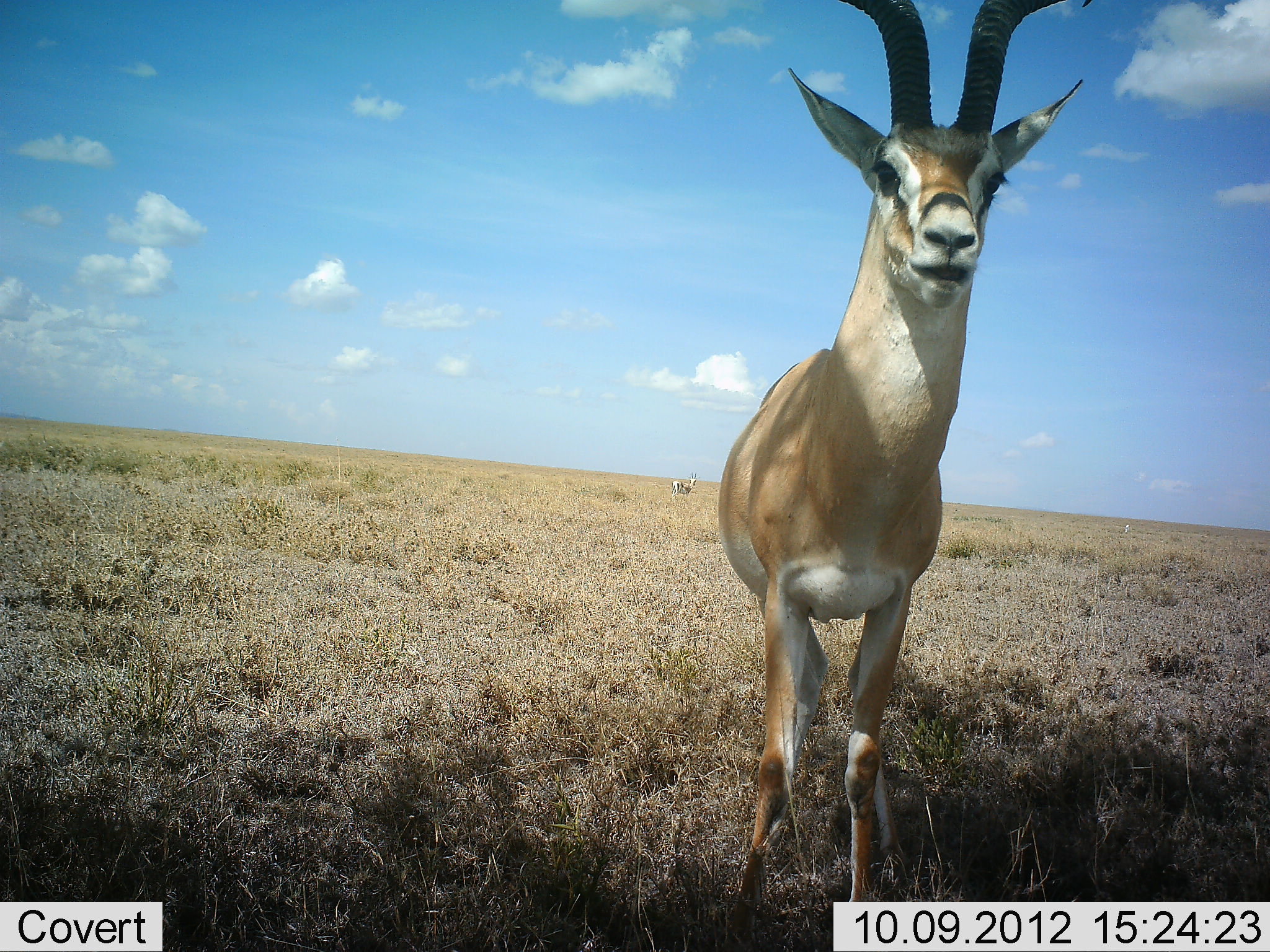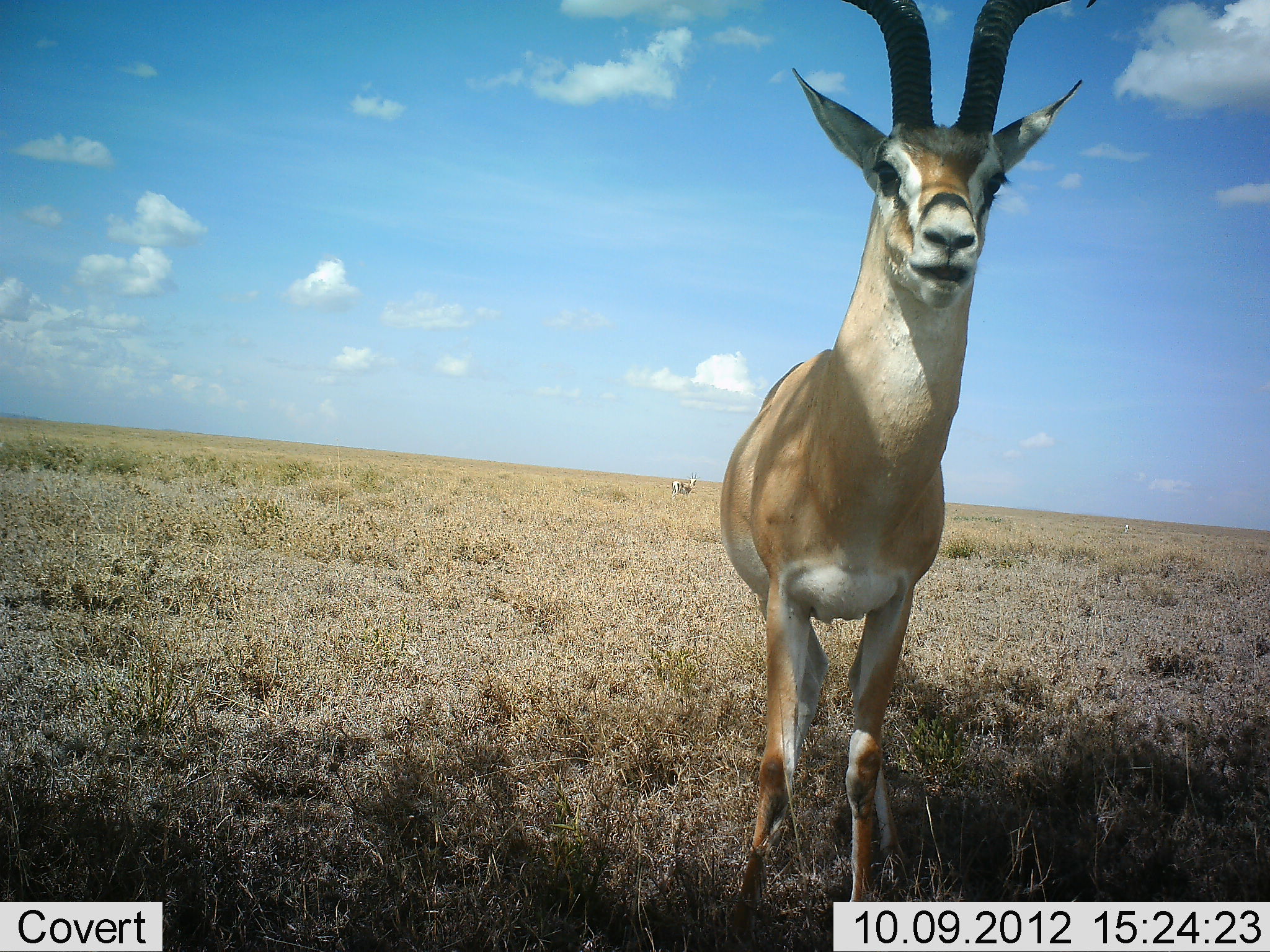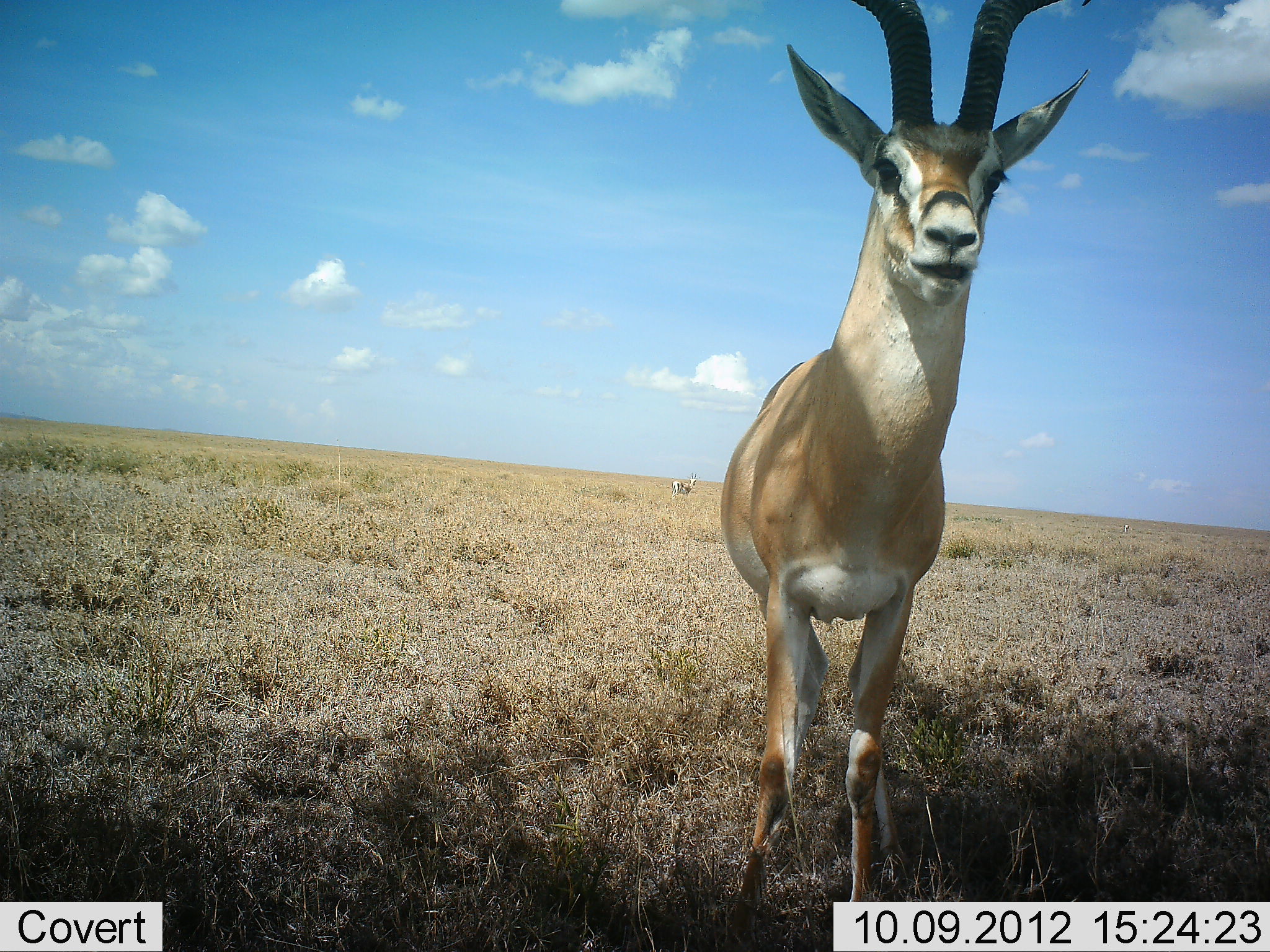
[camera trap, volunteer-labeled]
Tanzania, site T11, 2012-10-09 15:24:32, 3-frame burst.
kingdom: Animalia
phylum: Chordata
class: Mammalia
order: Artiodactyla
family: Bovidae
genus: Nanger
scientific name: Nanger granti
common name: grant's gazelle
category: gazellegrants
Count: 1.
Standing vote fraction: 100%.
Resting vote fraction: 0%.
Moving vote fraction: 0%.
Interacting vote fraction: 0%.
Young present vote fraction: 0%.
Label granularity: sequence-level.